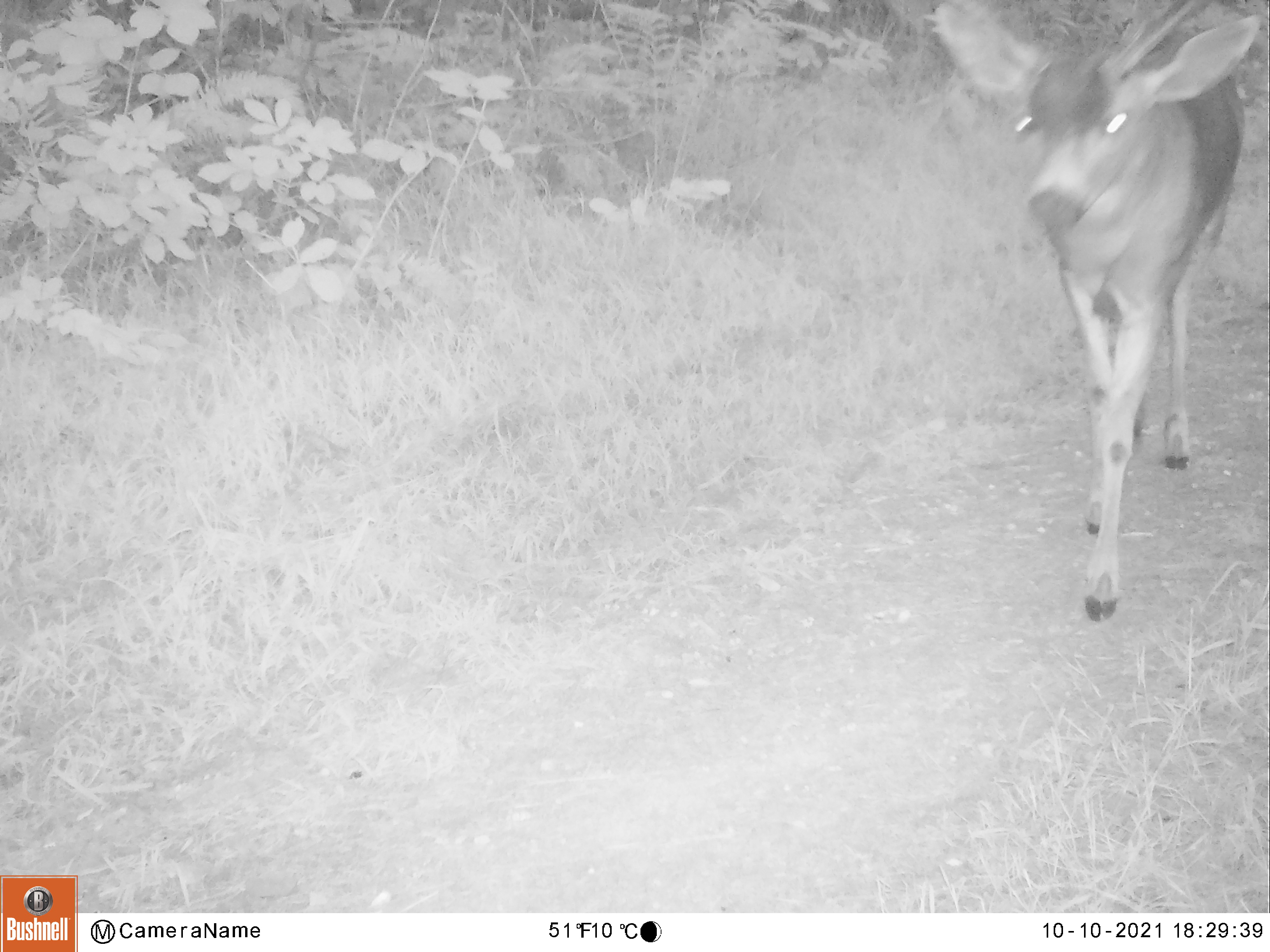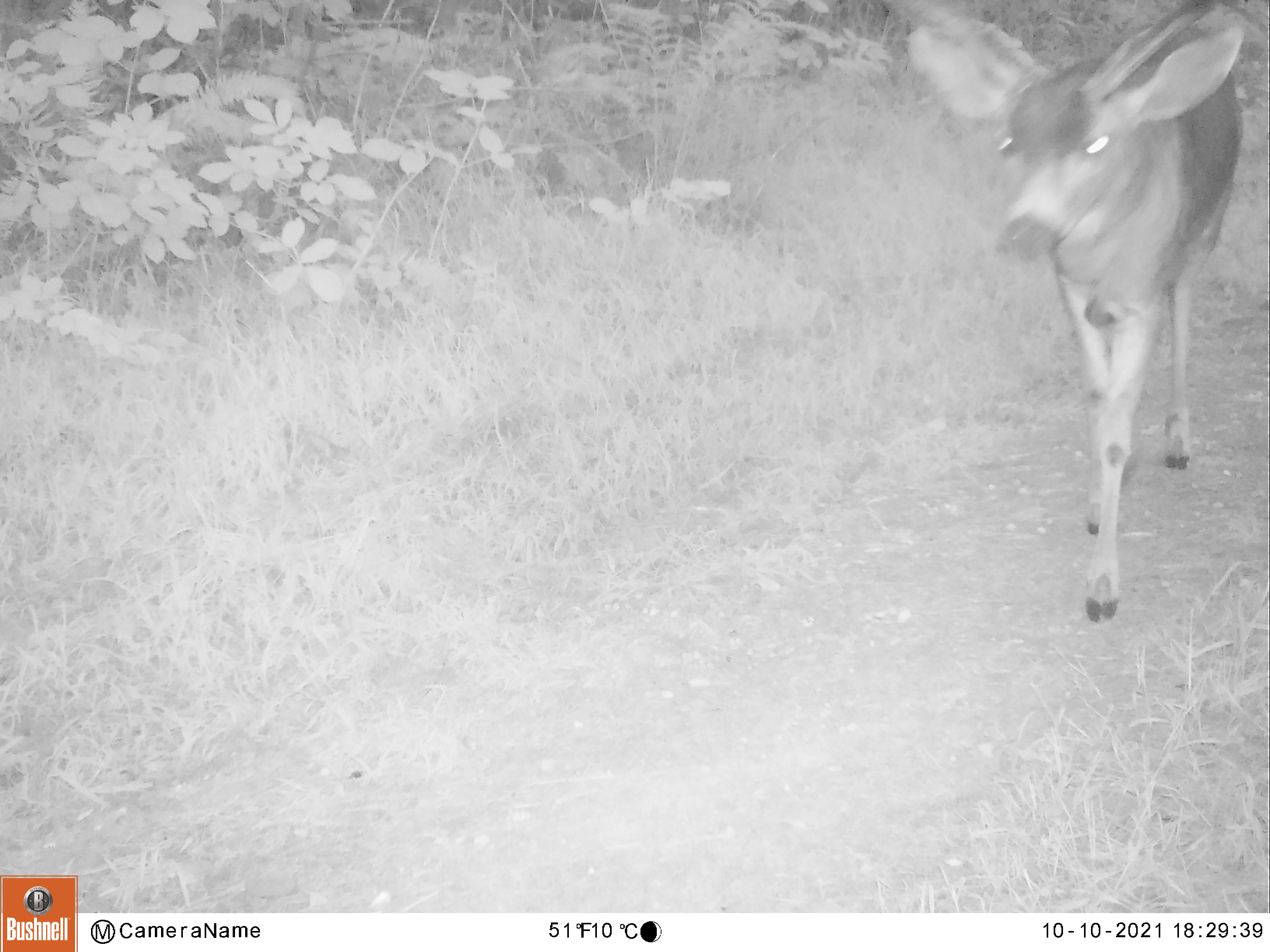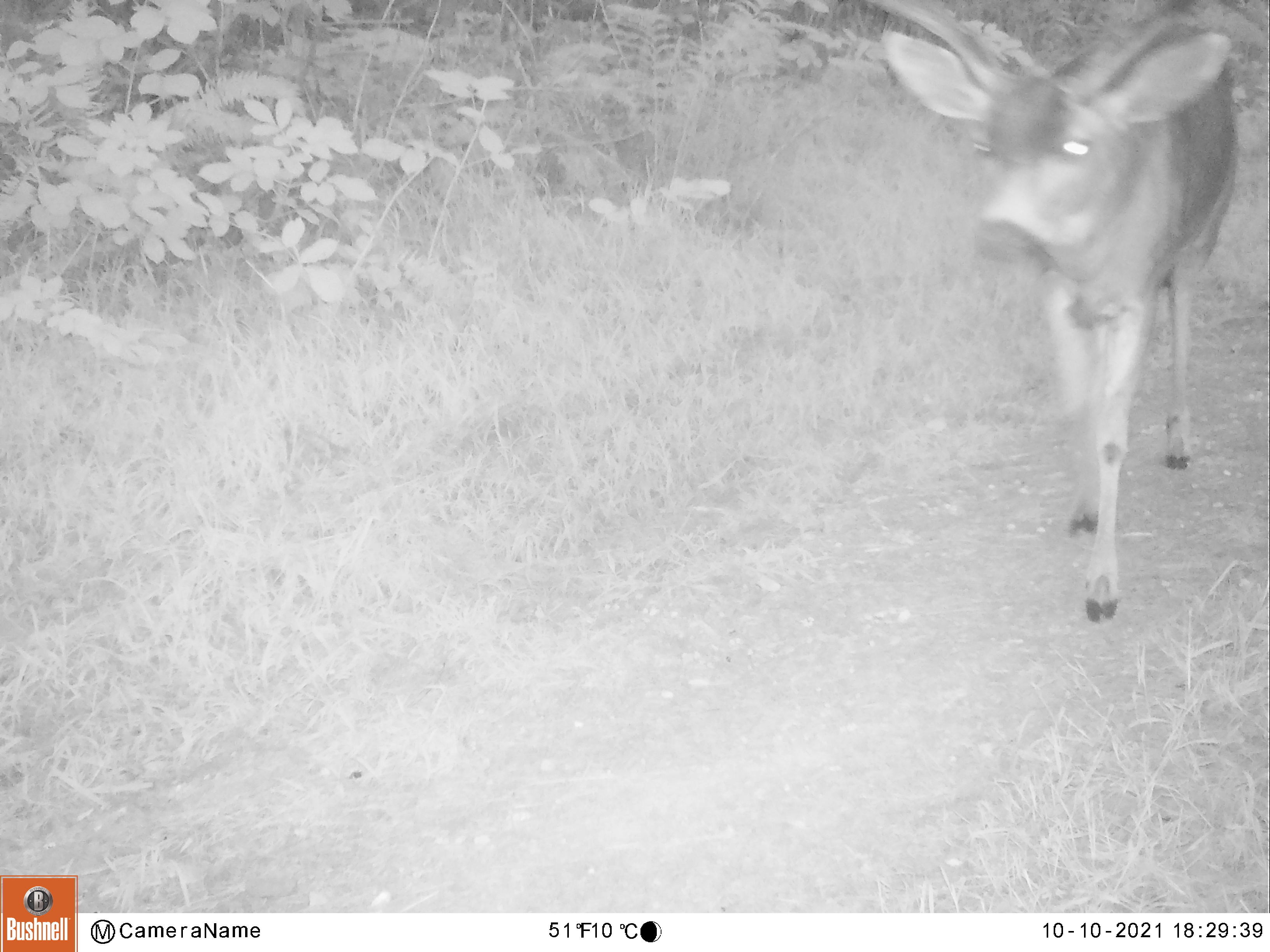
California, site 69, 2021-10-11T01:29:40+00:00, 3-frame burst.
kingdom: Animalia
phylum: Chordata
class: Mammalia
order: Artiodactyla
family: Cervidae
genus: Odocoileus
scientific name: Odocoileus hemionus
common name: mule deer